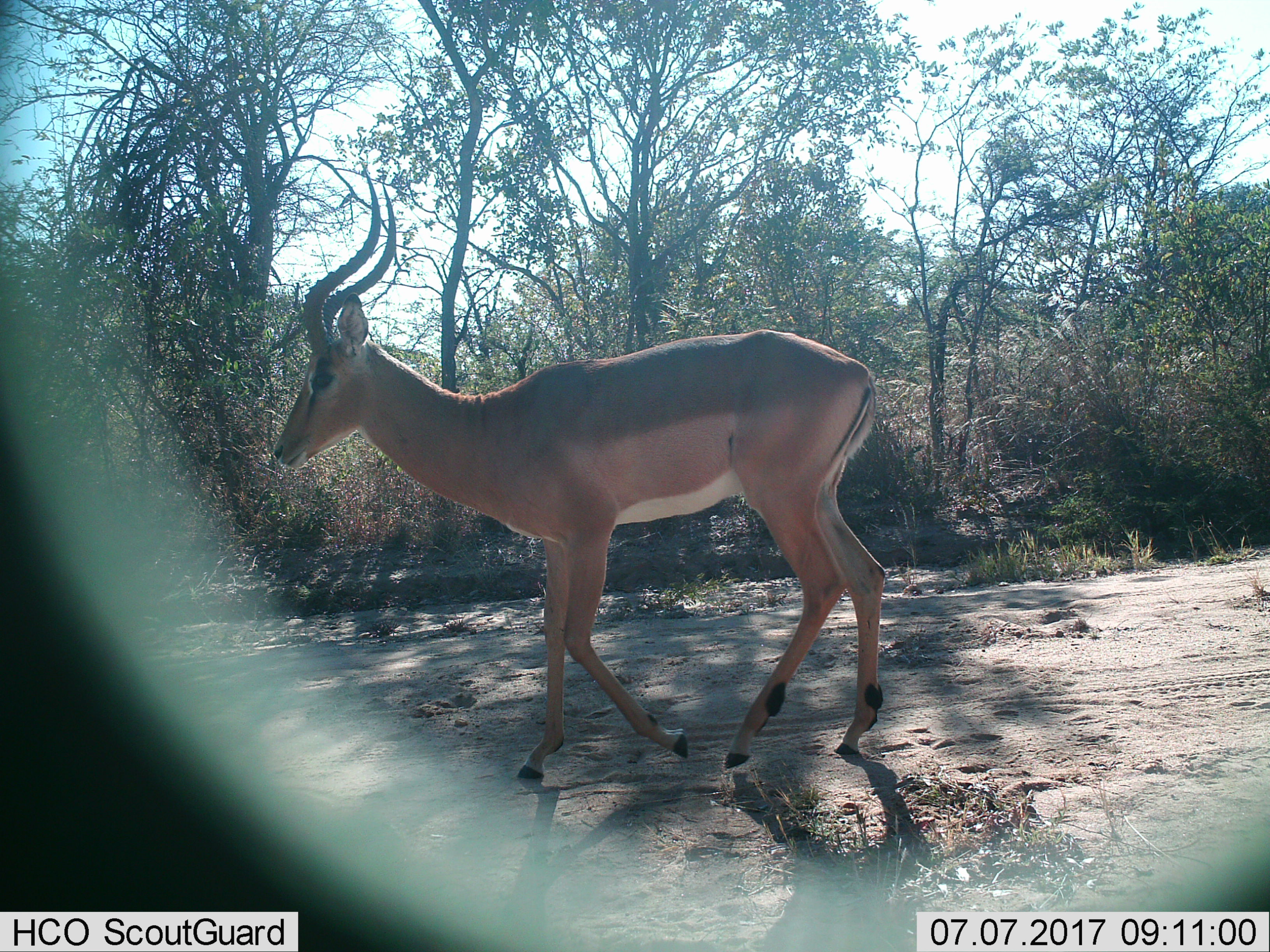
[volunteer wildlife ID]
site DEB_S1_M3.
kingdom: Animalia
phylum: Chordata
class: Mammalia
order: Artiodactyla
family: Bovidae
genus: Aepyceros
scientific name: Aepyceros melampus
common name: impala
Impala (Aepyceros melampus), count 1. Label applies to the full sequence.